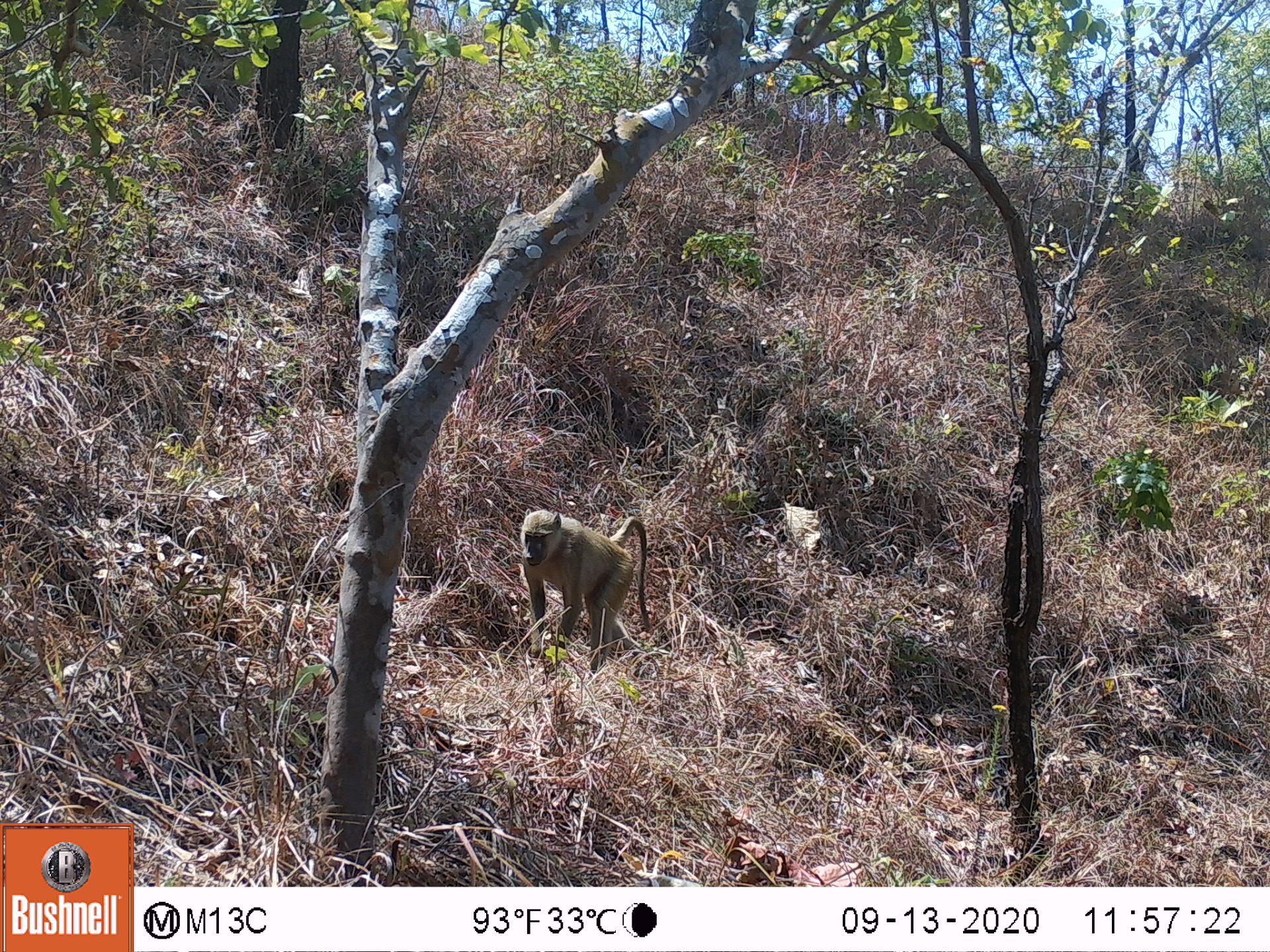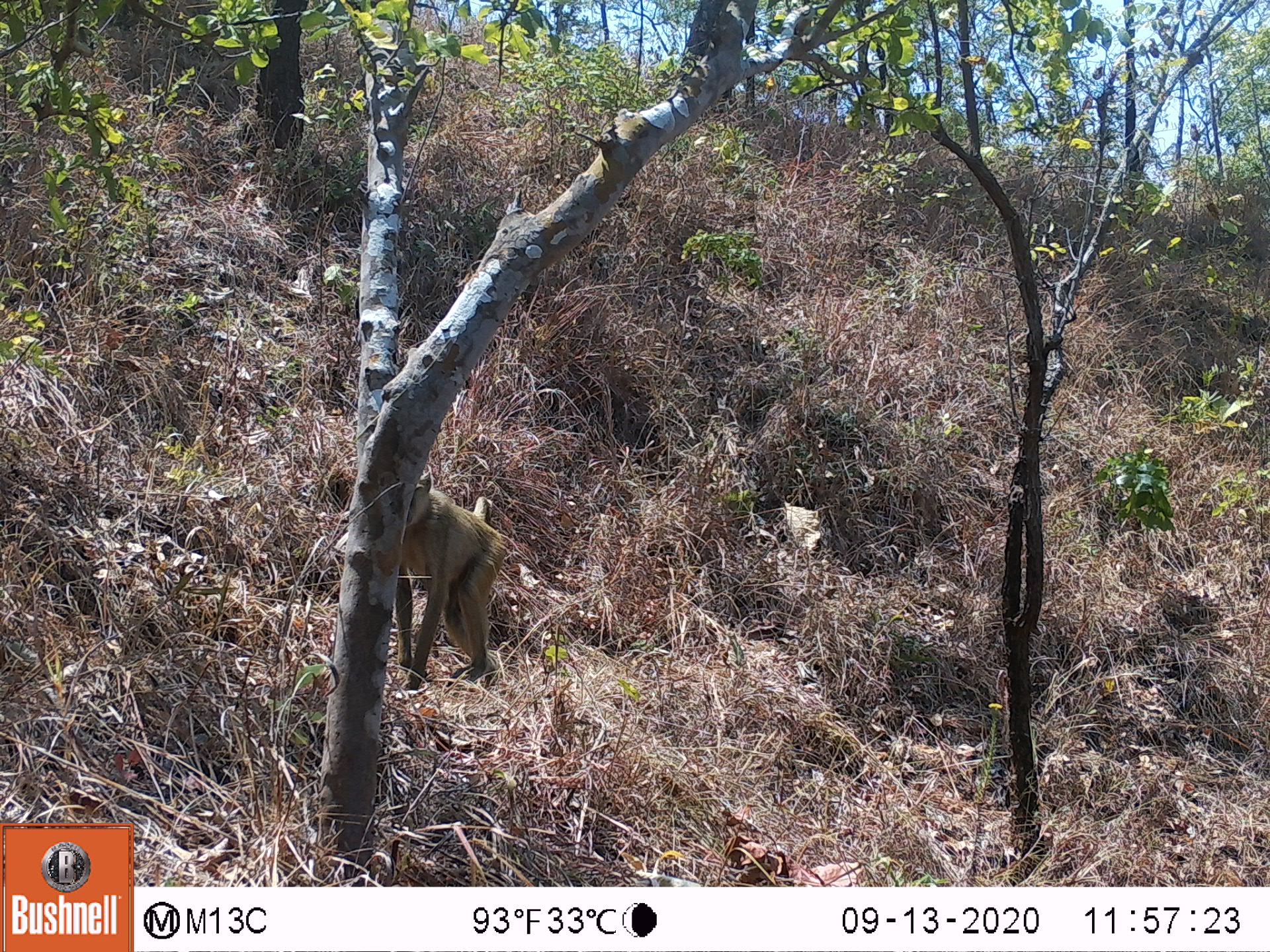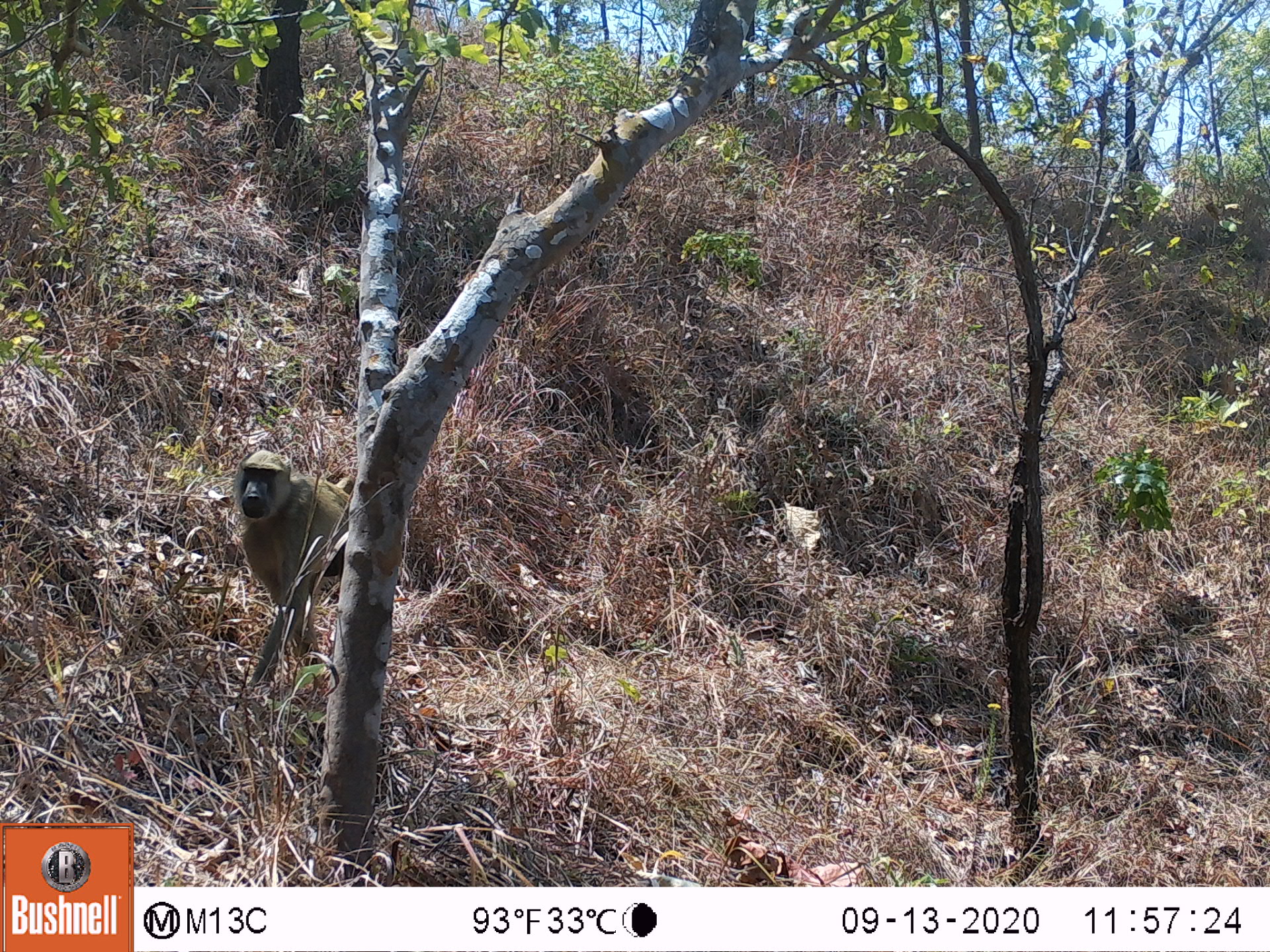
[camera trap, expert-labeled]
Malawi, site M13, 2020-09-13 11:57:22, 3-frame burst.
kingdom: Animalia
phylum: Chordata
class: Mammalia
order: Primates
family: Cercopithecidae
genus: Papio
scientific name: Papio cynocephalus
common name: yellow baboon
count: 1